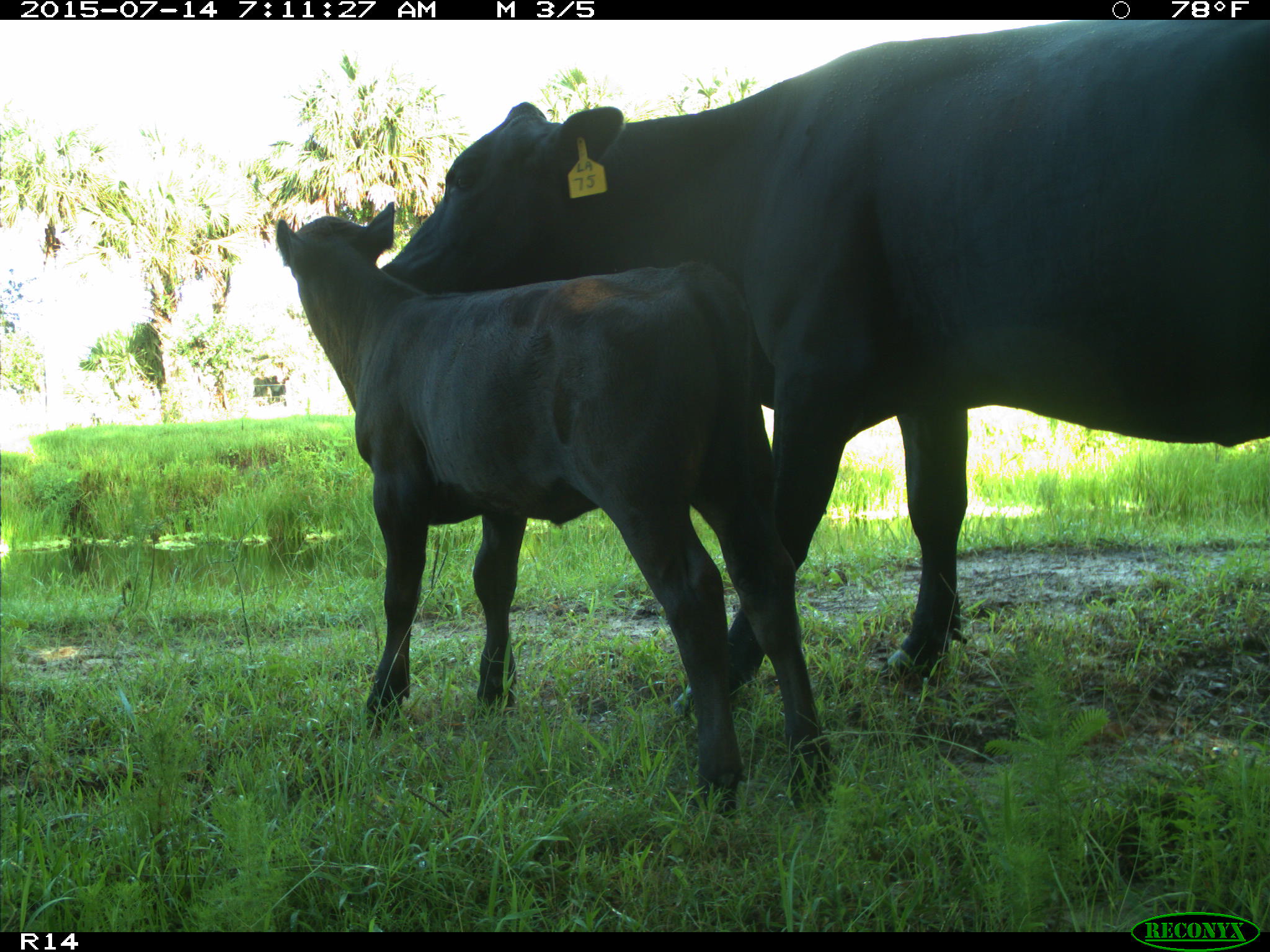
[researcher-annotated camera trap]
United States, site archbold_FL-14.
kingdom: Animalia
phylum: Chordata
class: Mammalia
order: Artiodactyla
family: Bovidae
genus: Bos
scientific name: Bos taurus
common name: domestic cow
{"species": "Bos taurus (domestic cow)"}